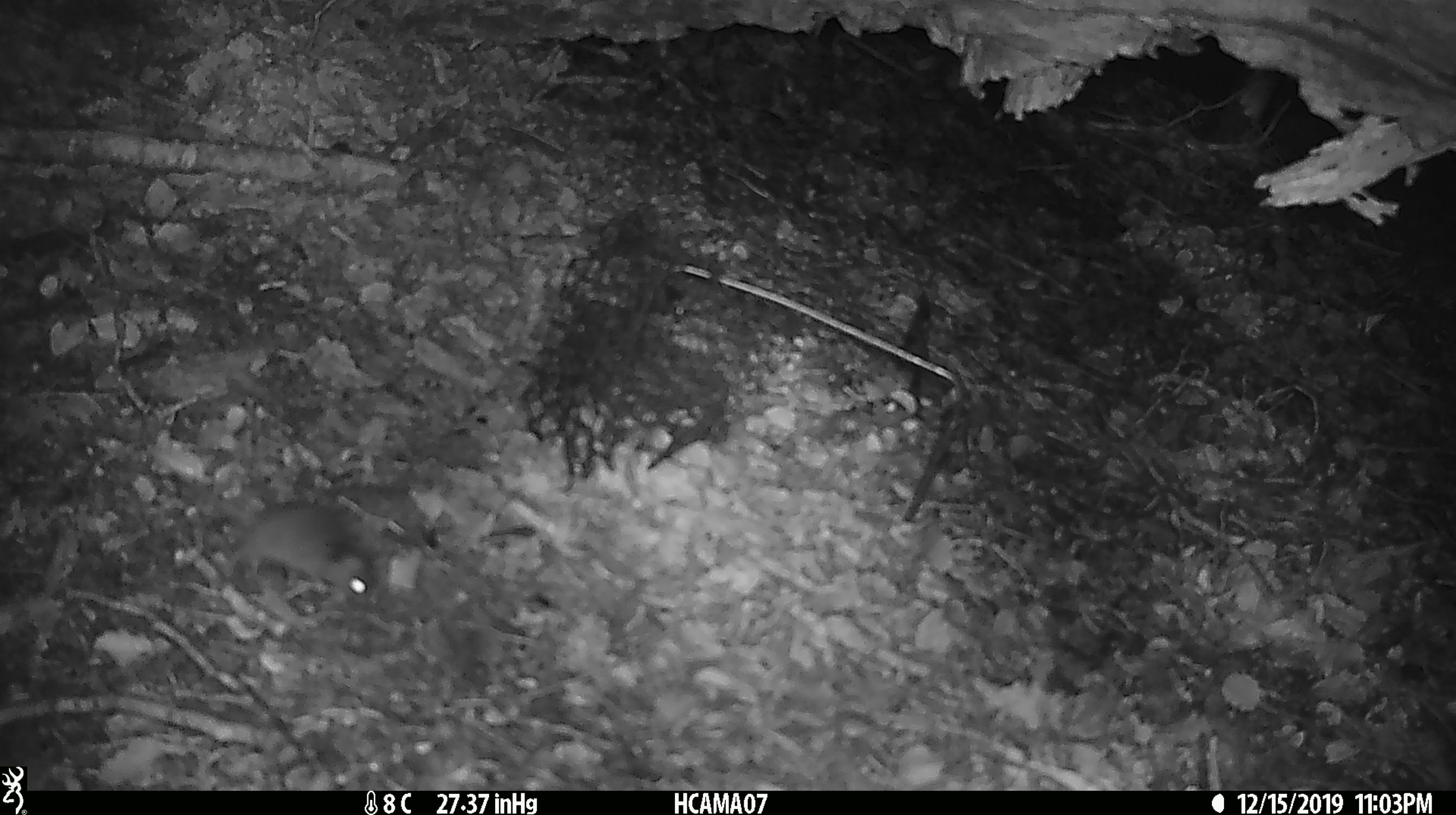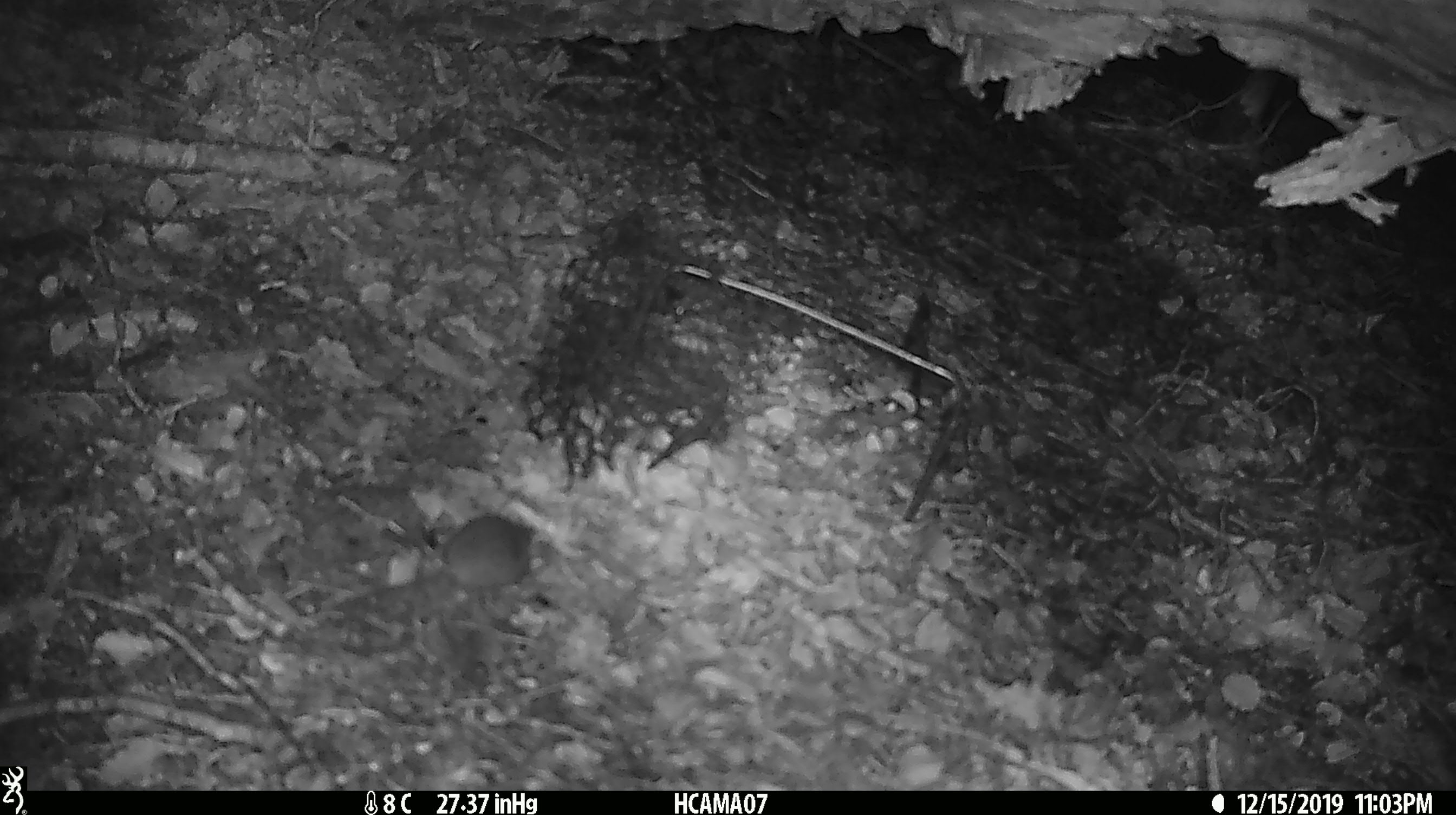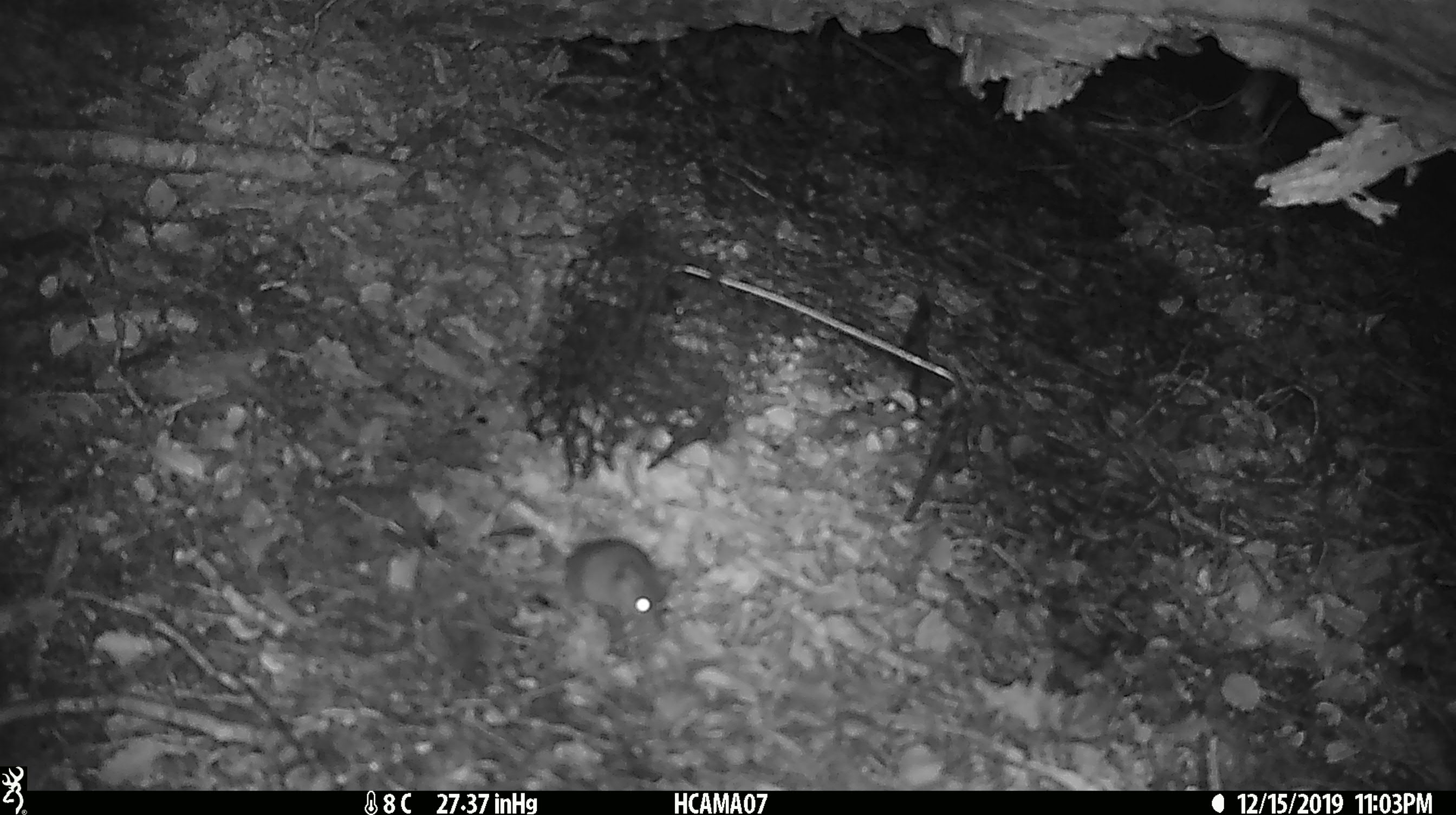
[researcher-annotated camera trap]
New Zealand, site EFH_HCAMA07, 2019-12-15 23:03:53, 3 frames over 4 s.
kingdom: Animalia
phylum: Chordata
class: Mammalia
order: Rodentia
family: Muridae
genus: Mus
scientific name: Mus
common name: mouse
Mouse (Mus).